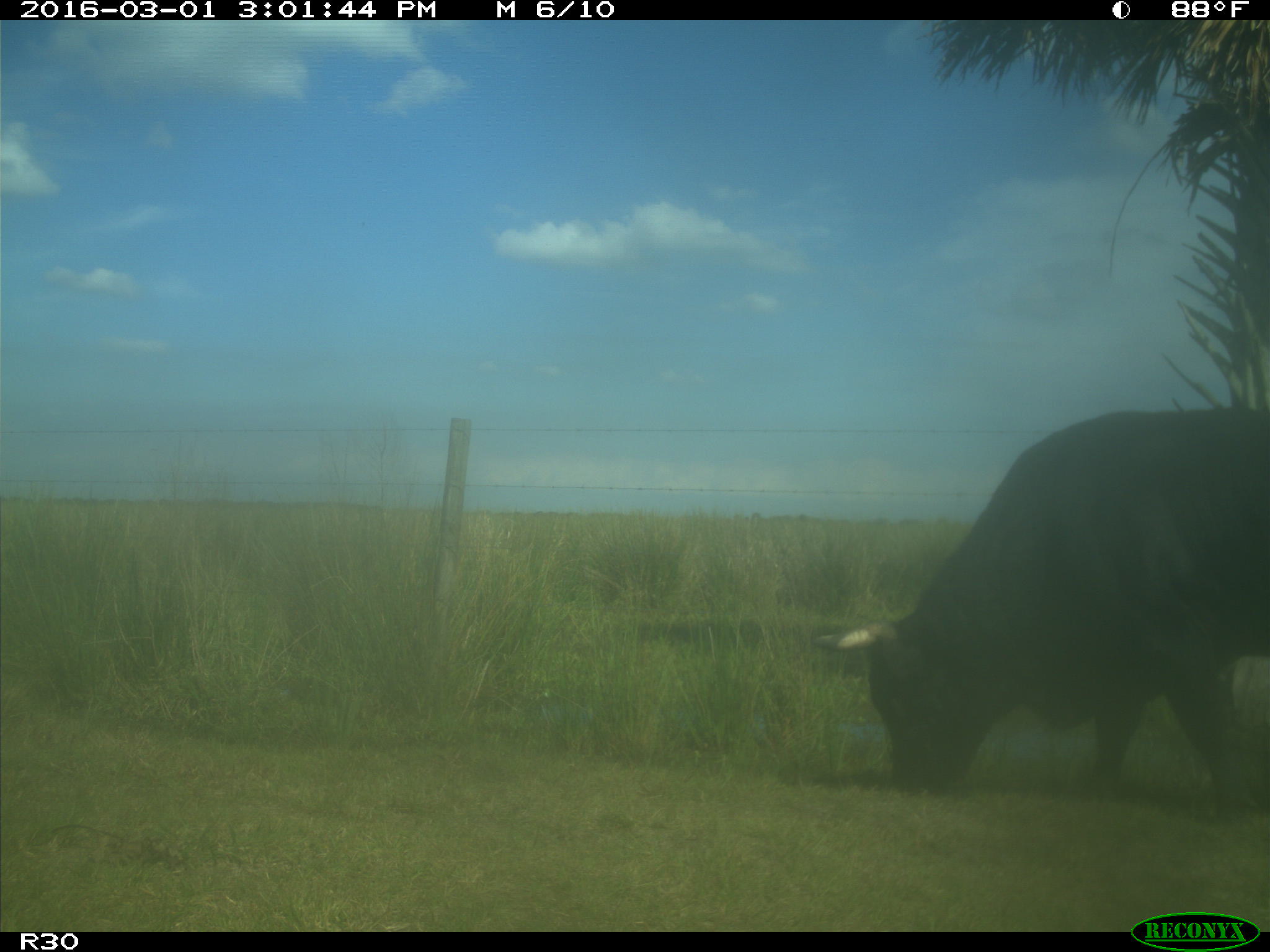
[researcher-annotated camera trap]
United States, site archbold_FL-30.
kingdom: Animalia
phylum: Chordata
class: Mammalia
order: Artiodactyla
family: Bovidae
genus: Bos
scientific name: Bos taurus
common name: domestic cow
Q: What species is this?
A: Bos taurus (domestic cow).